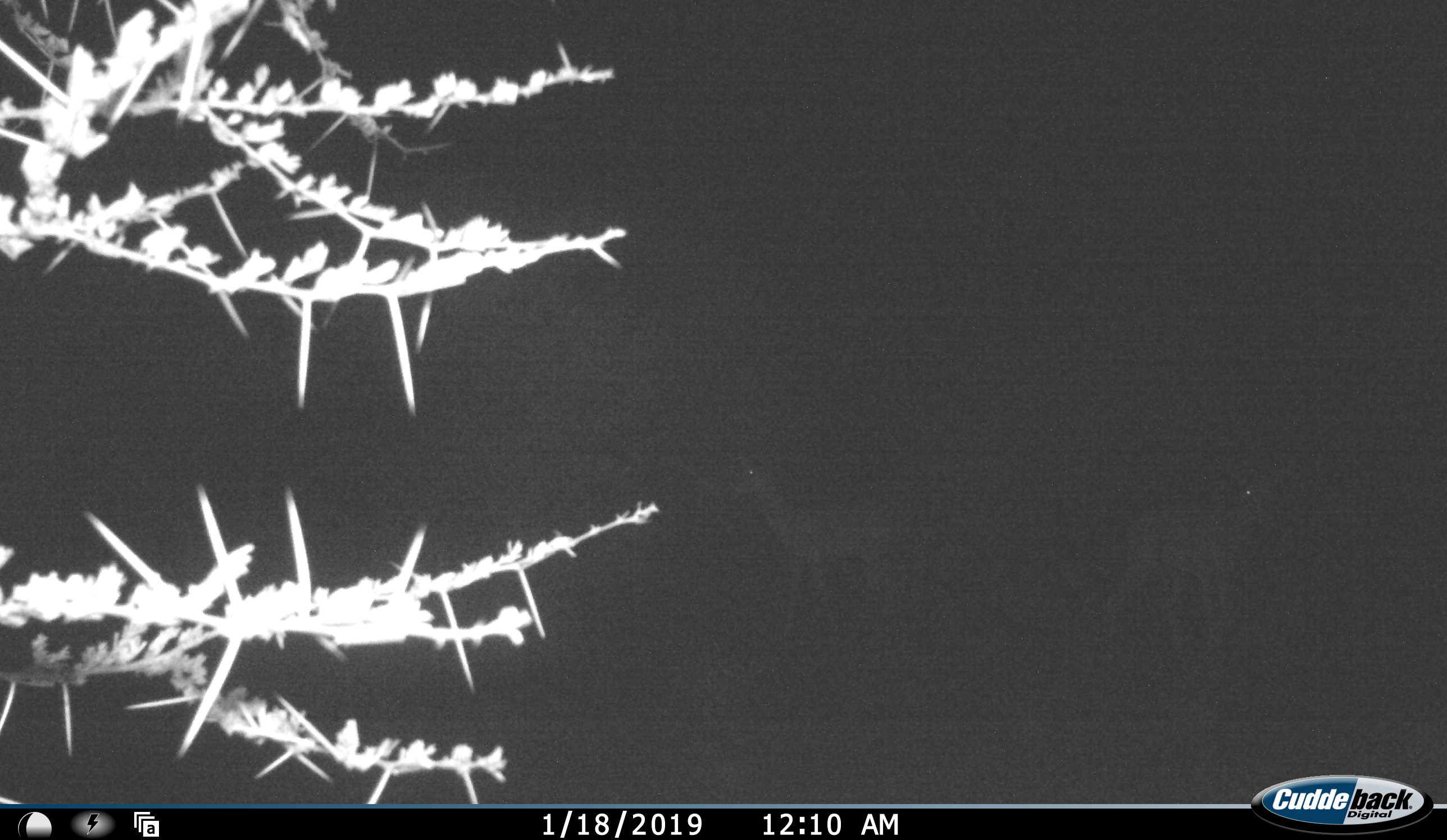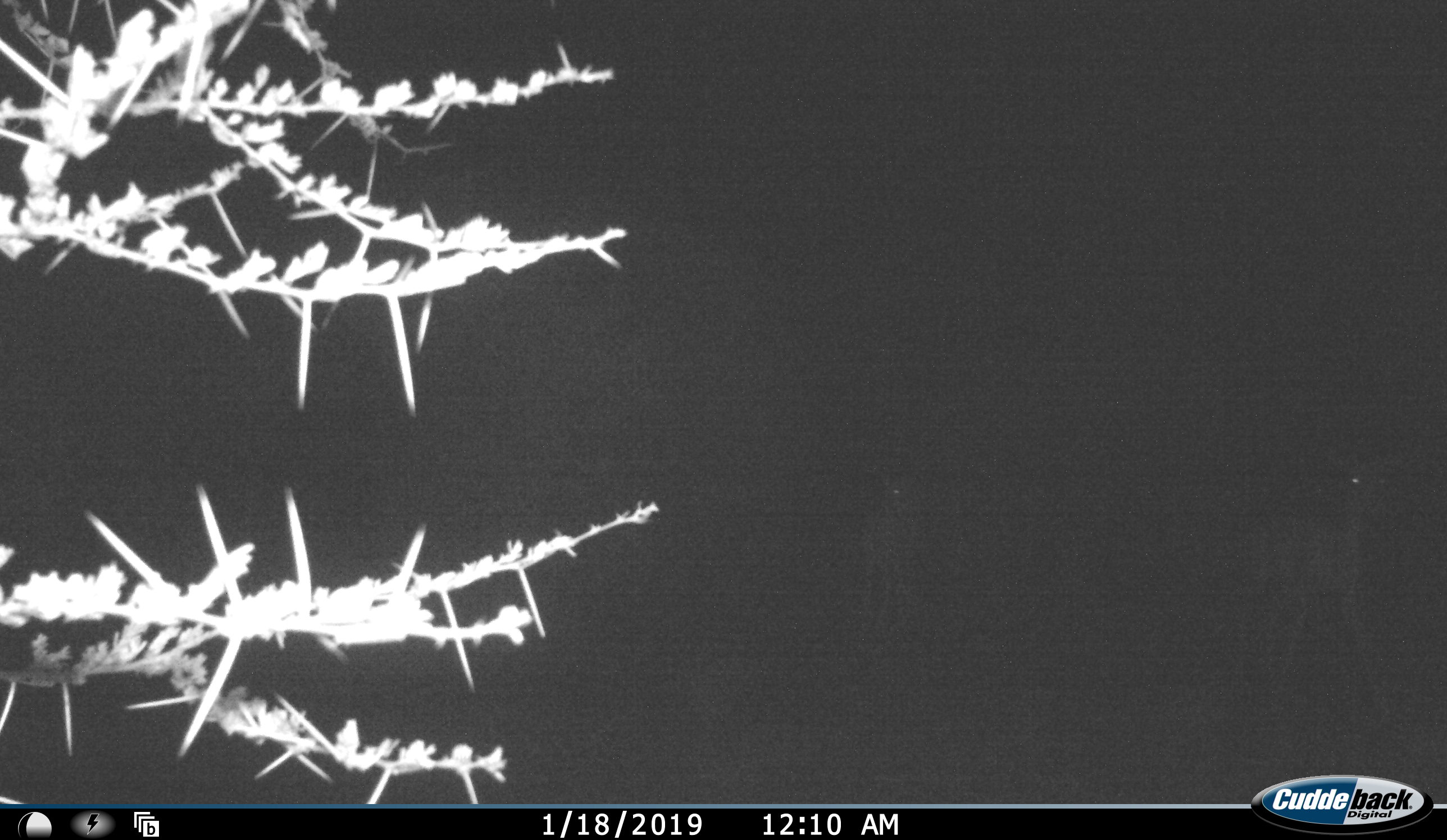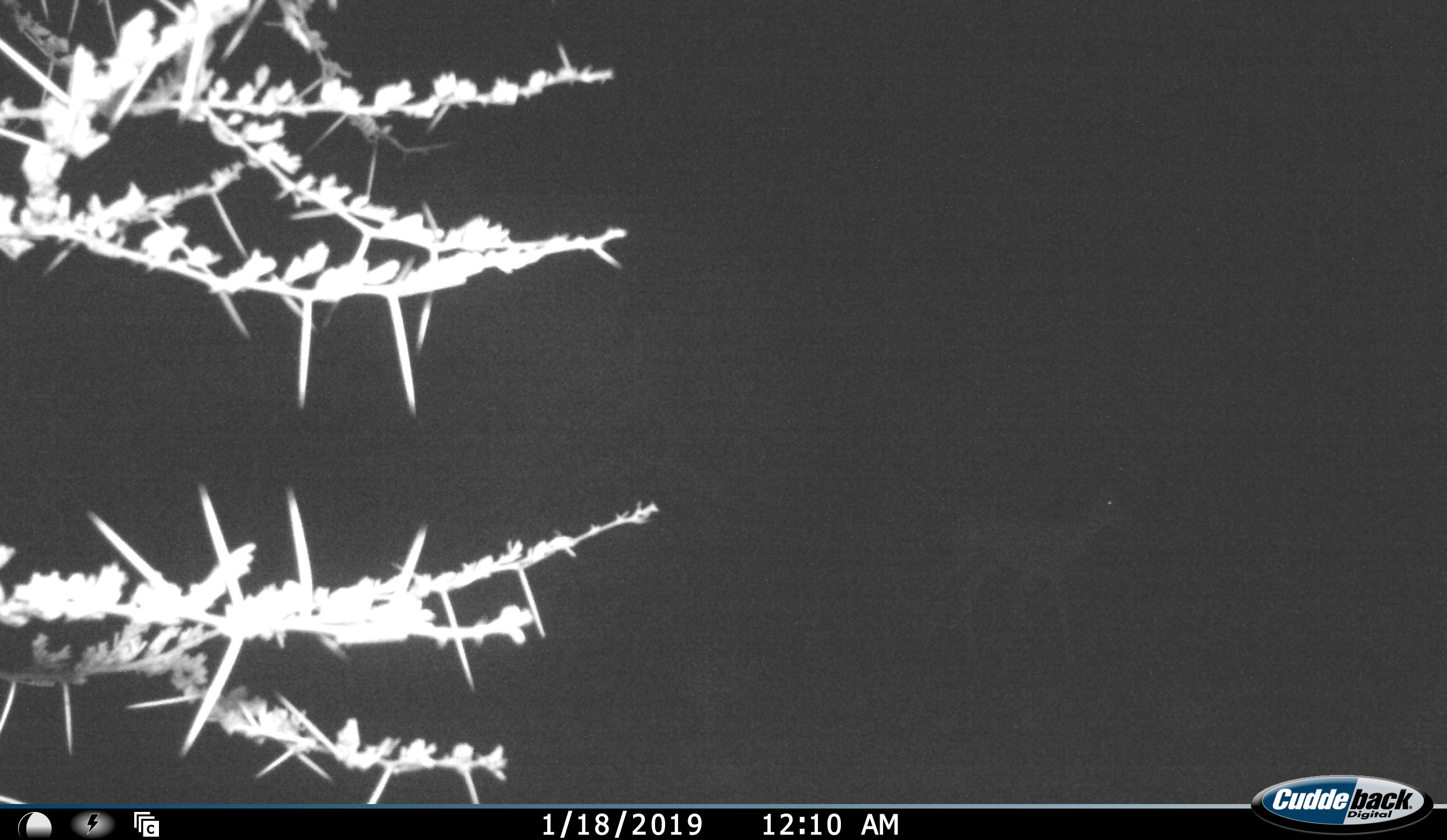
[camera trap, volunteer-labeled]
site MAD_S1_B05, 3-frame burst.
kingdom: Animalia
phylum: Chordata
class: Mammalia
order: Artiodactyla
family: Bovidae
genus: Aepyceros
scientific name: Aepyceros melampus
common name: impala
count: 2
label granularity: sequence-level